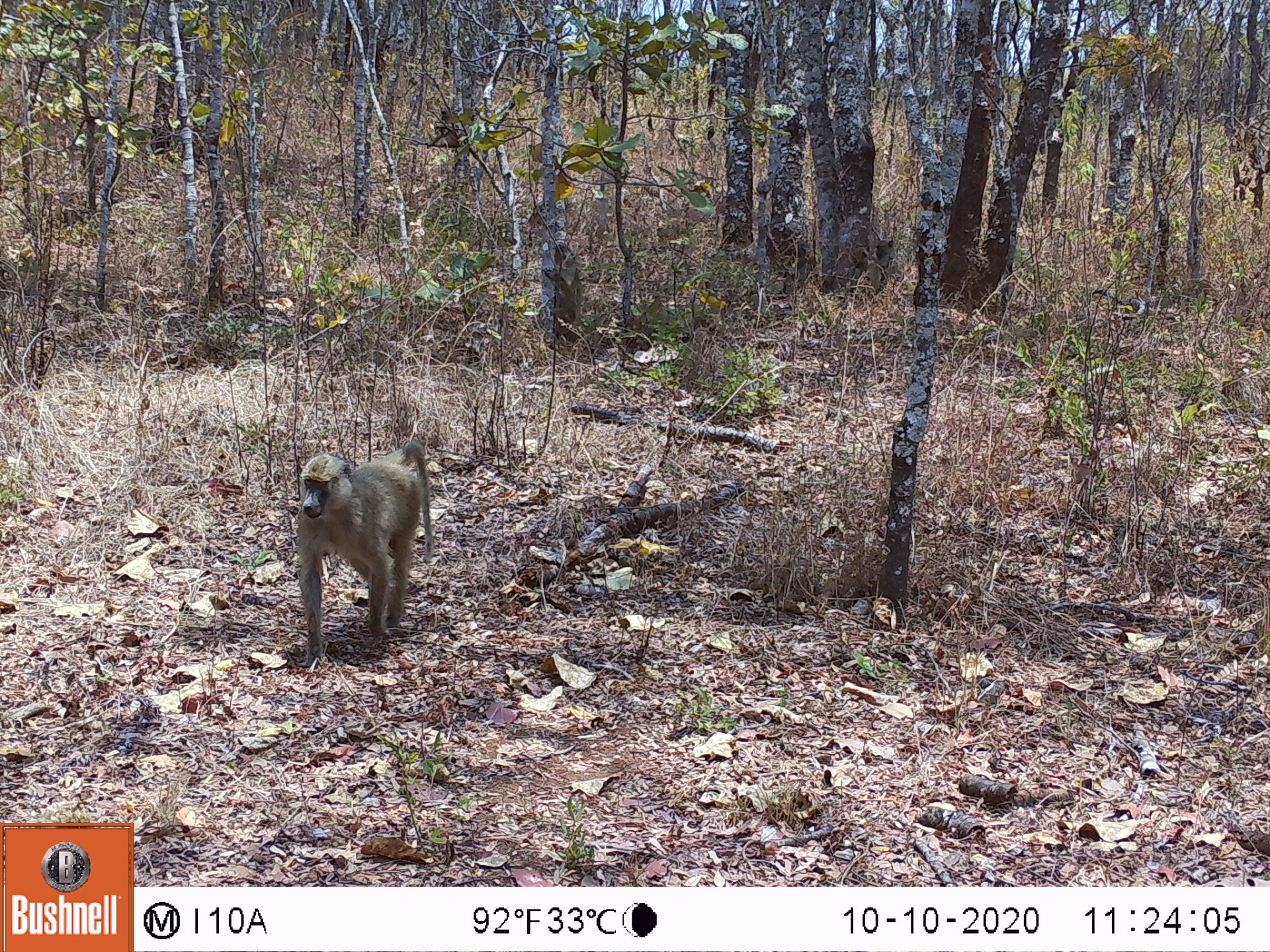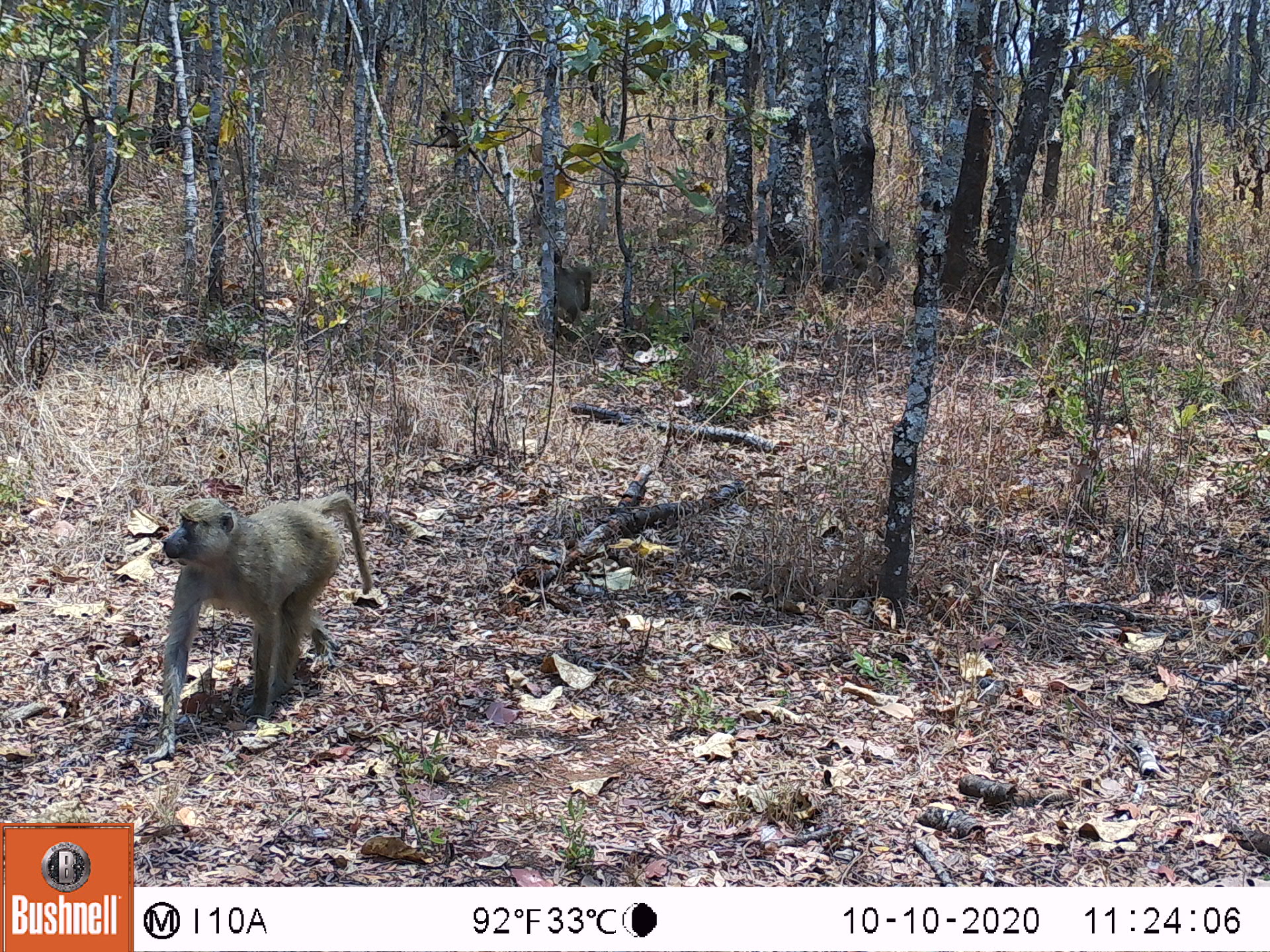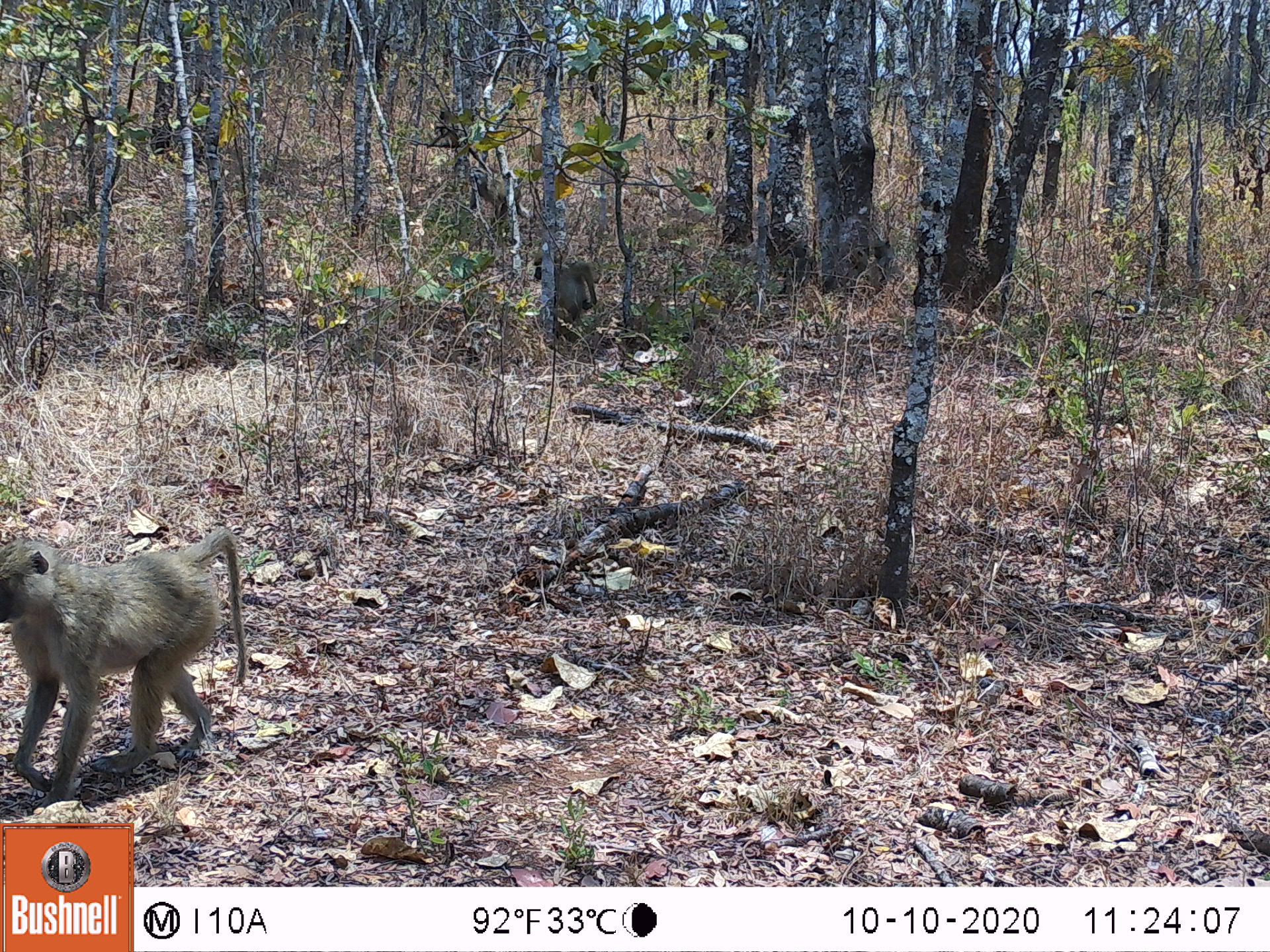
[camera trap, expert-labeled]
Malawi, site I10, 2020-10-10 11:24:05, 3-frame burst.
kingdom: Animalia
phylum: Chordata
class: Mammalia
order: Primates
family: Cercopithecidae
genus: Papio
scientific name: Papio cynocephalus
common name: yellow baboon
Yellow baboon (Papio cynocephalus), count 1.